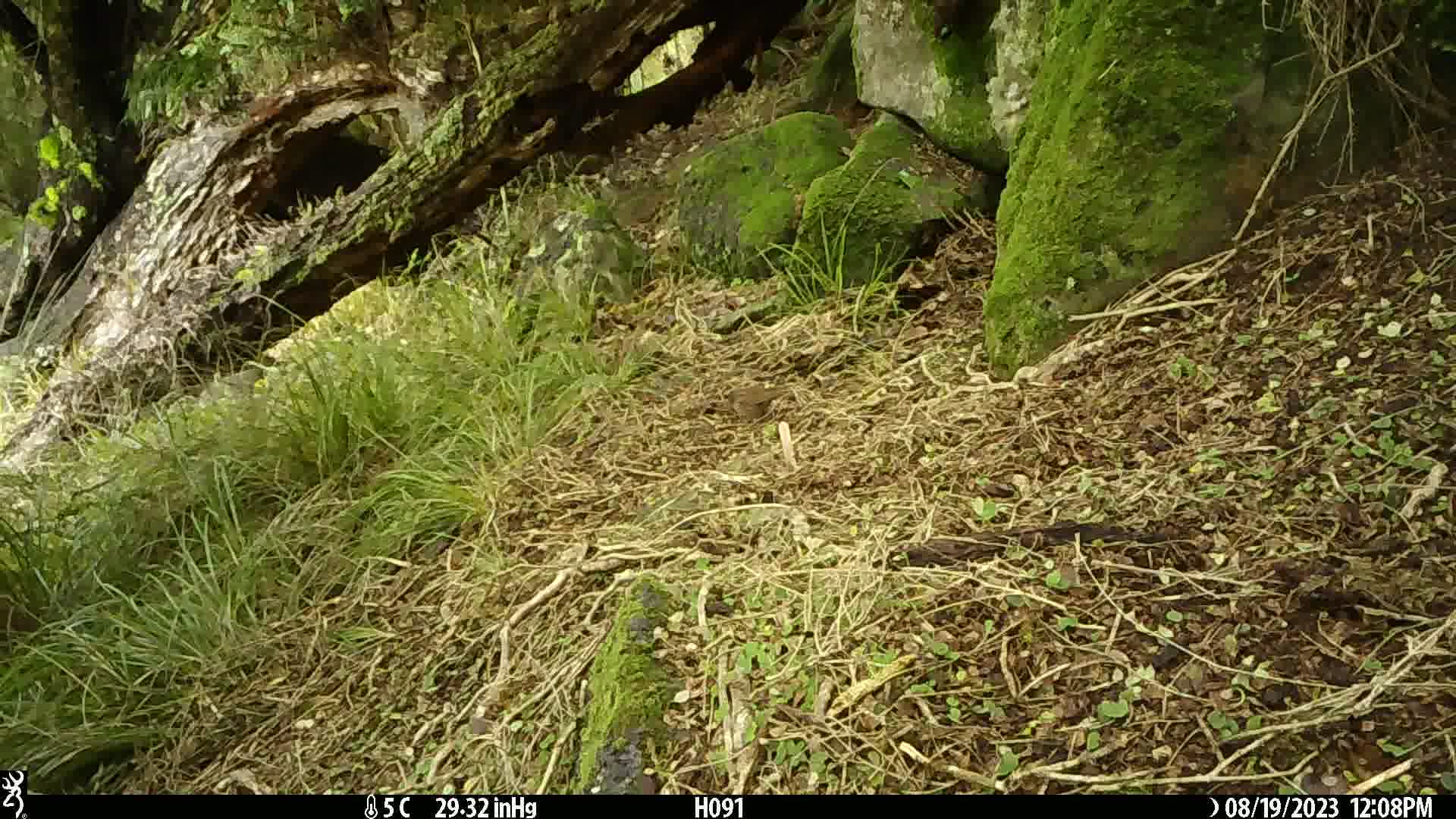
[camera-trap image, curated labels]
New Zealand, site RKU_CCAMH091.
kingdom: Animalia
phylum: Chordata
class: Aves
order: Passeriformes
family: Prunellidae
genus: Prunella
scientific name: Prunella modularis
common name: dunnock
Dunnock (Prunella modularis).